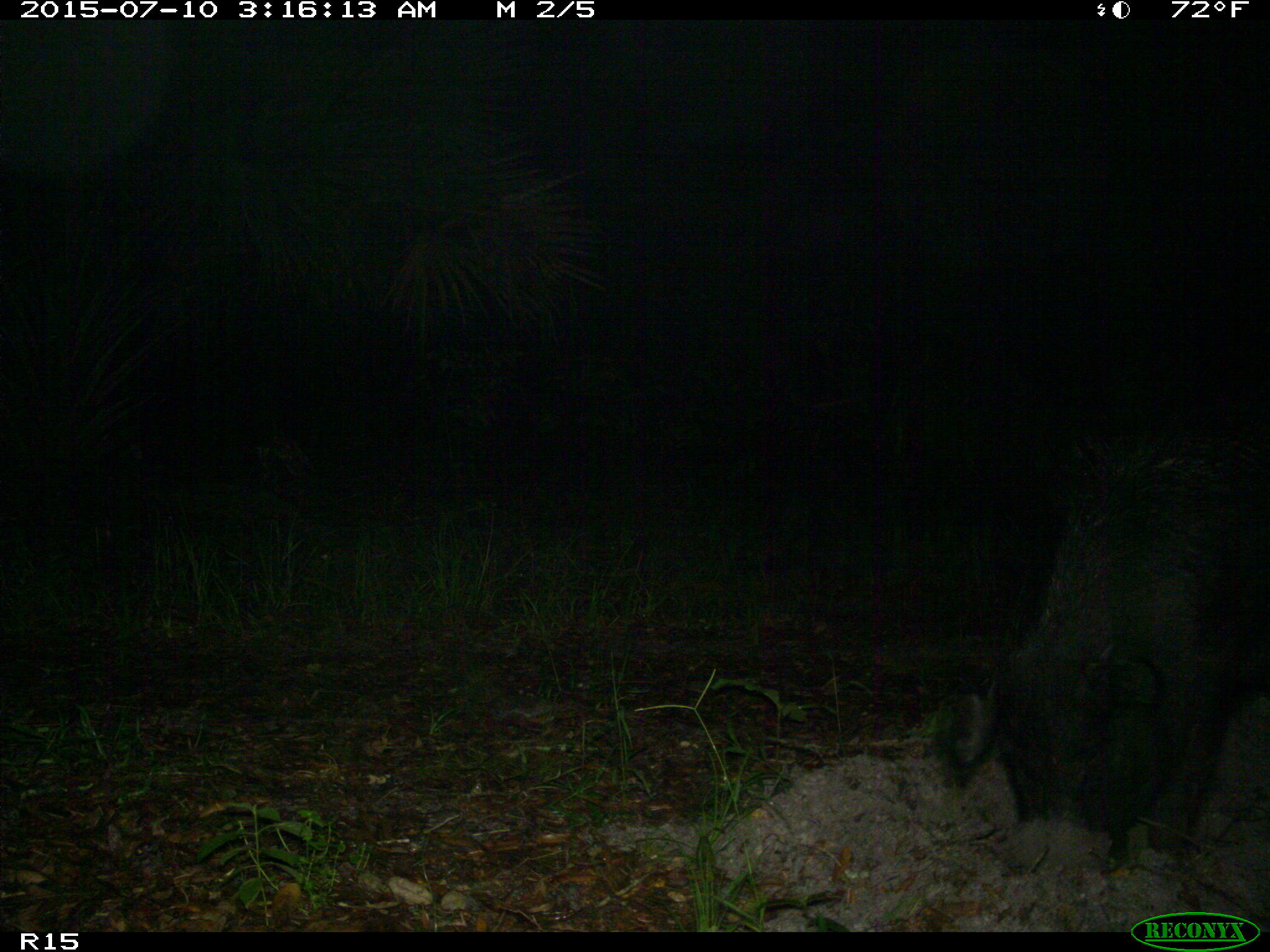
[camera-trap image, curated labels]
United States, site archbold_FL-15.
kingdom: Animalia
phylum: Chordata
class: Mammalia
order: Artiodactyla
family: Suidae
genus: Sus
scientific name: Sus scrofa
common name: wild boar